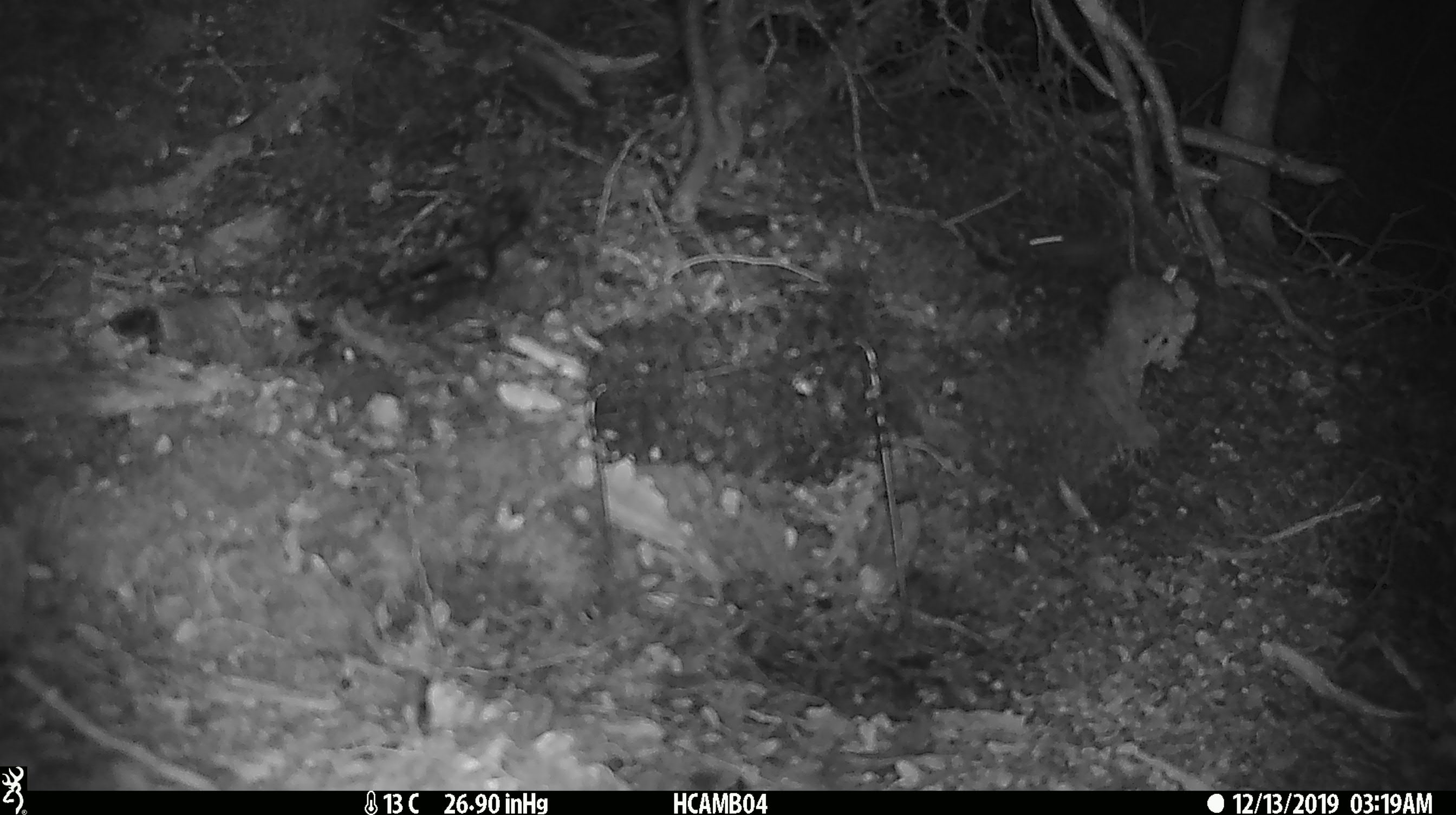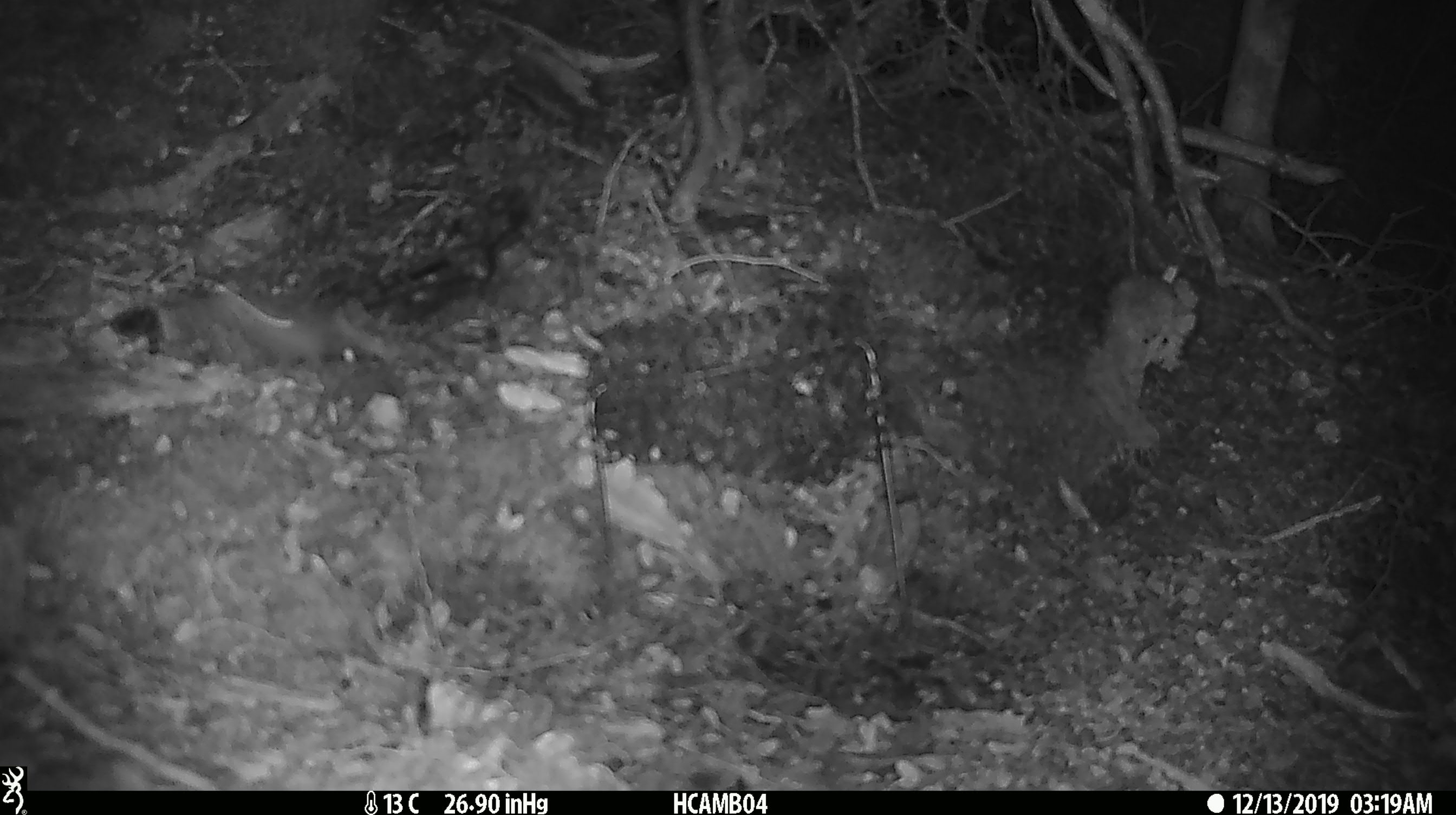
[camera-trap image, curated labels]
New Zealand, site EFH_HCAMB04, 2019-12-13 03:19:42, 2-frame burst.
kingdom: Animalia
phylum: Chordata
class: Mammalia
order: Rodentia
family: Muridae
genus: Mus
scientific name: Mus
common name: mouse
Mouse (Mus).